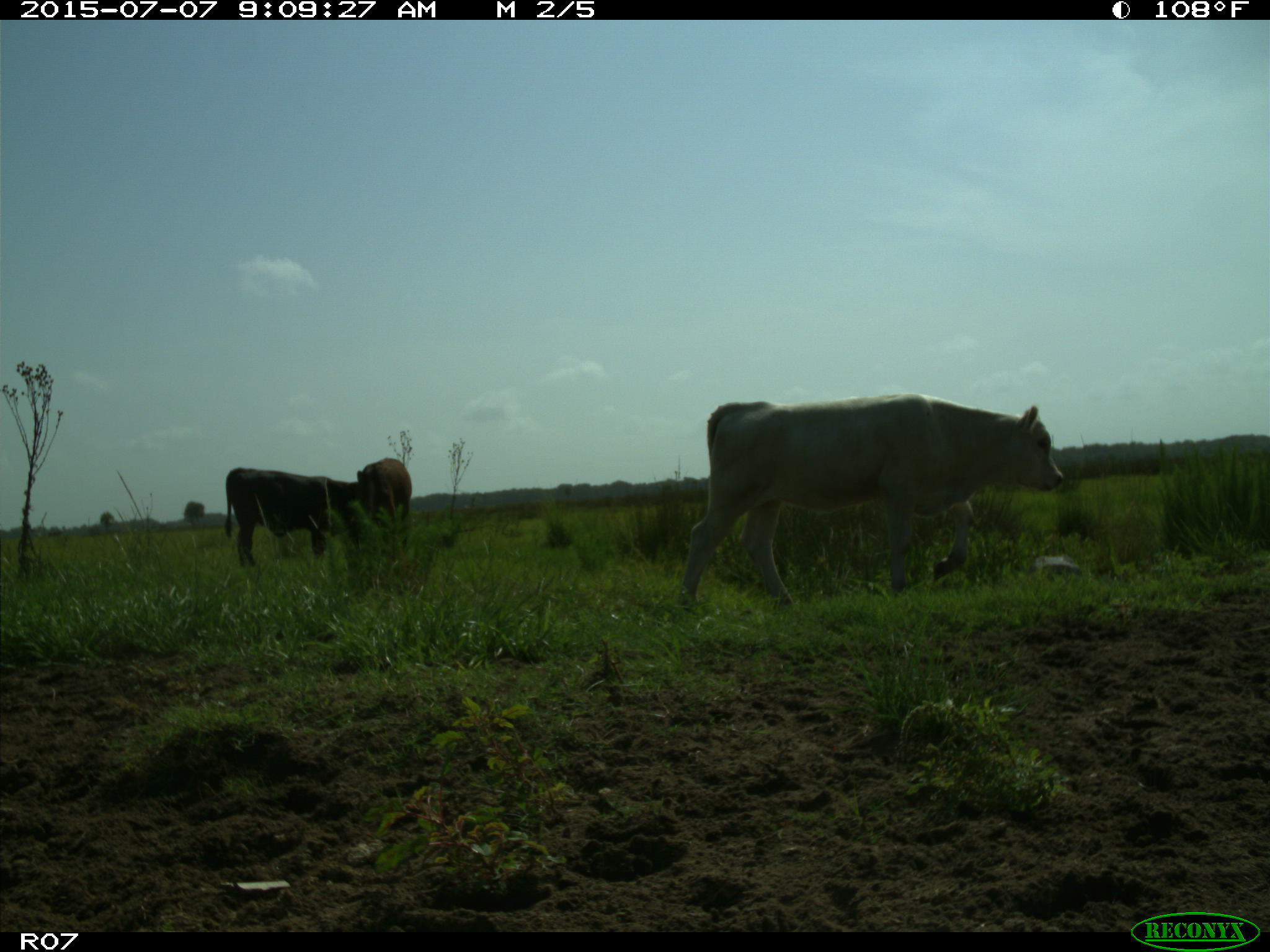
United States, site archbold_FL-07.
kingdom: Animalia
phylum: Chordata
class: Mammalia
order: Artiodactyla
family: Bovidae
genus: Bos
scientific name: Bos taurus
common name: domestic cow